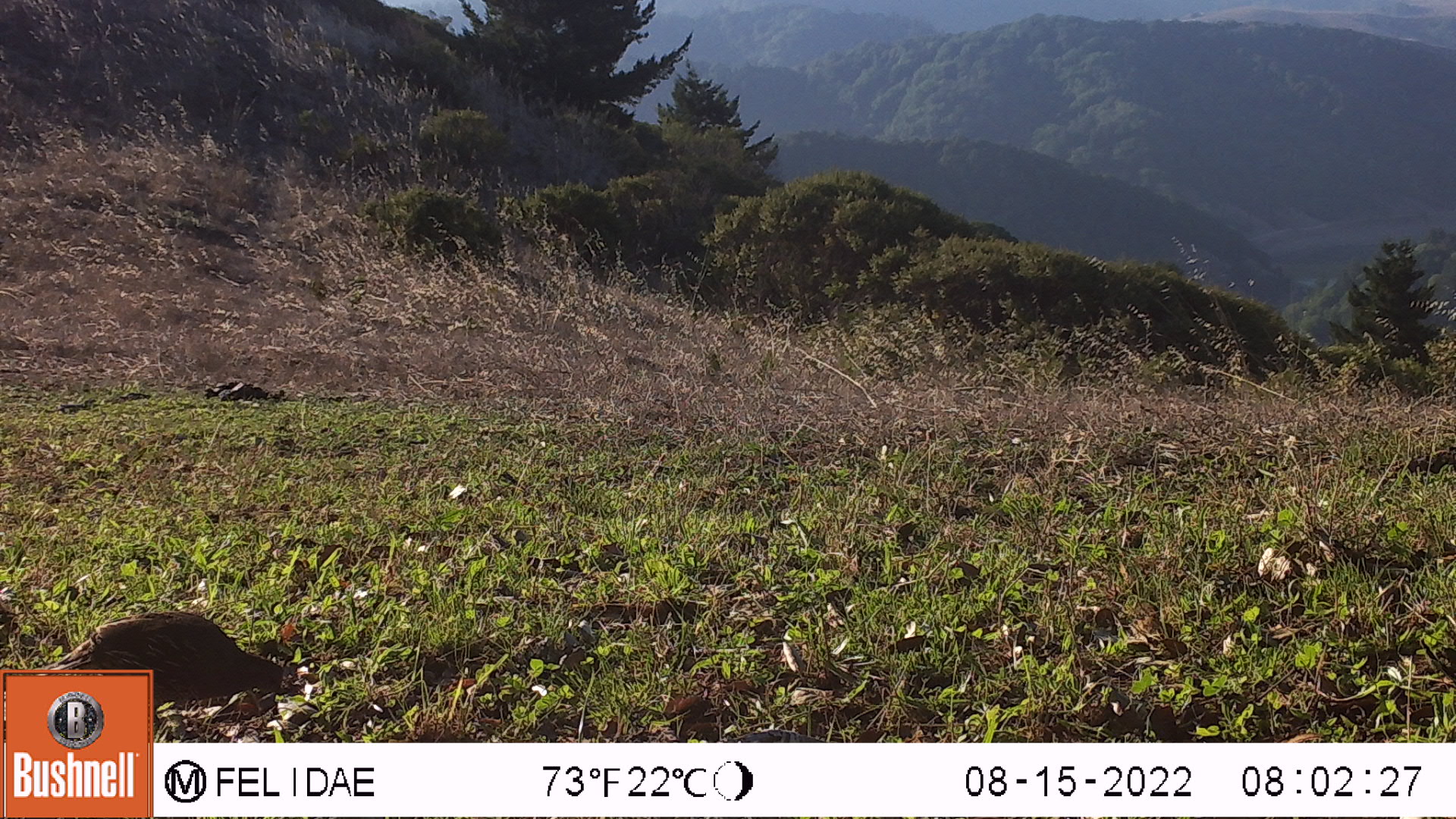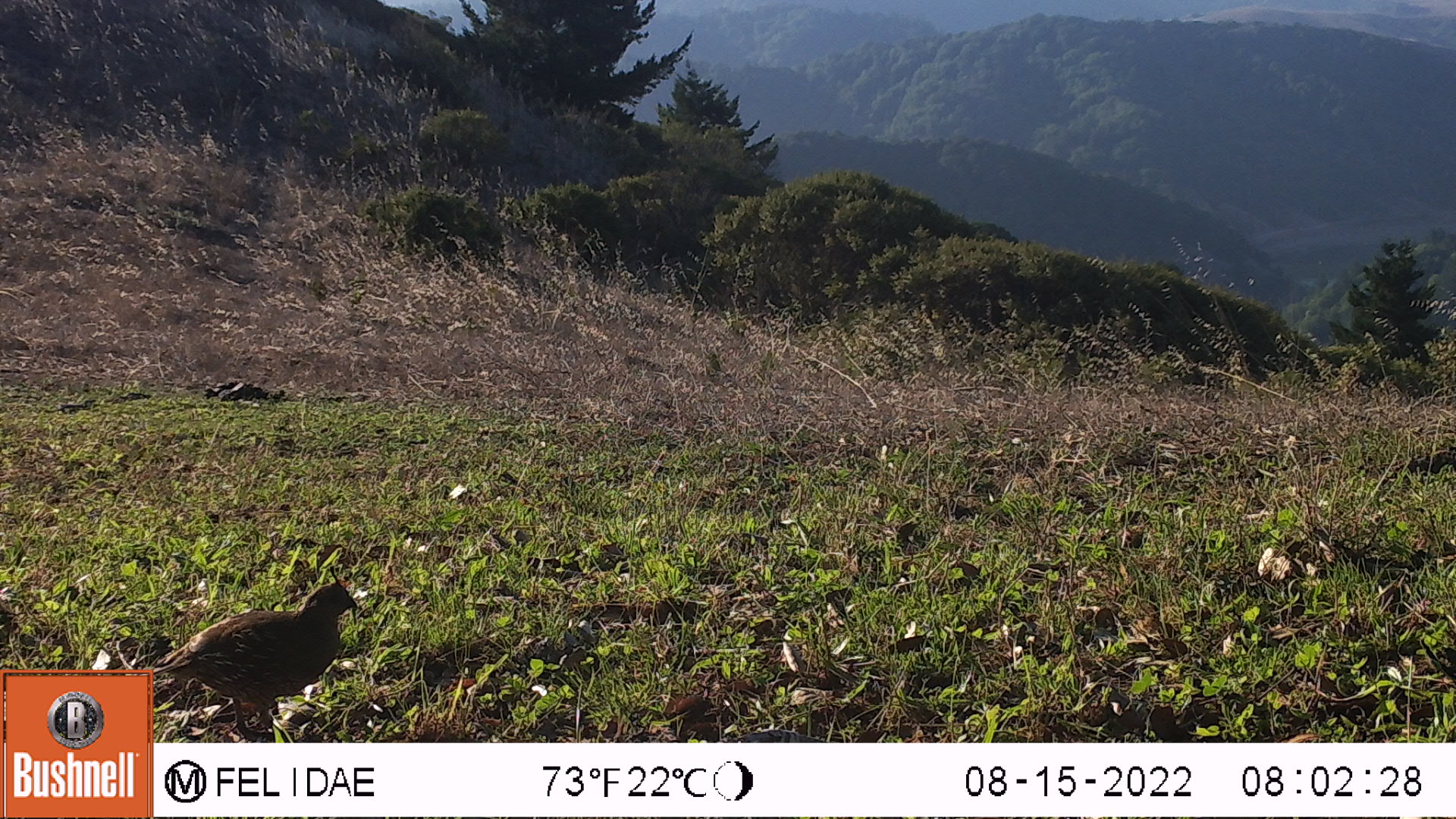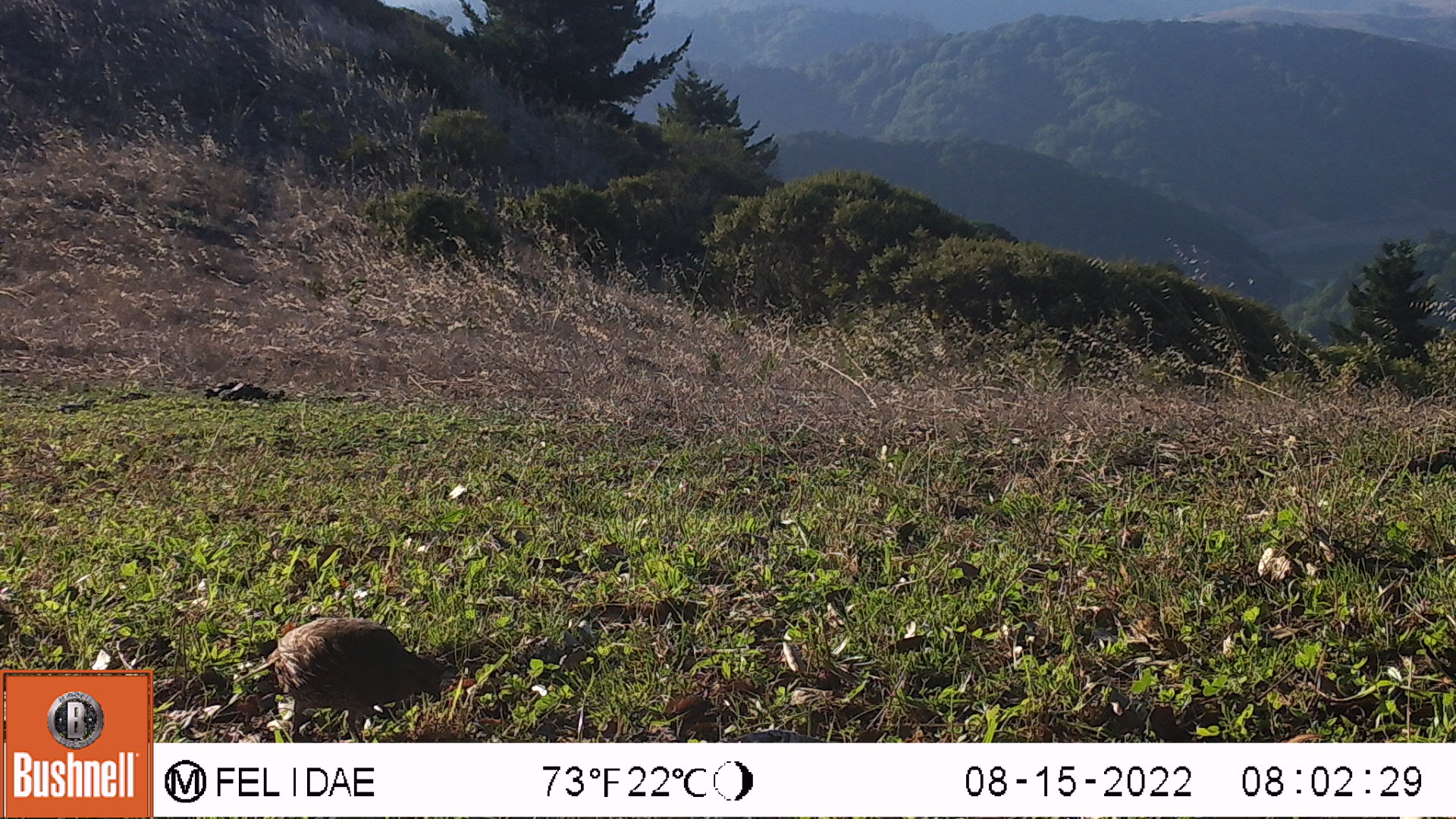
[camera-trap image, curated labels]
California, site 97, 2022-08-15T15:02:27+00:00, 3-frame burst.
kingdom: Animalia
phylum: Chordata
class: Aves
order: Galliformes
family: Odontophoridae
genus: Callipepla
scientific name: Callipepla californica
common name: california quail